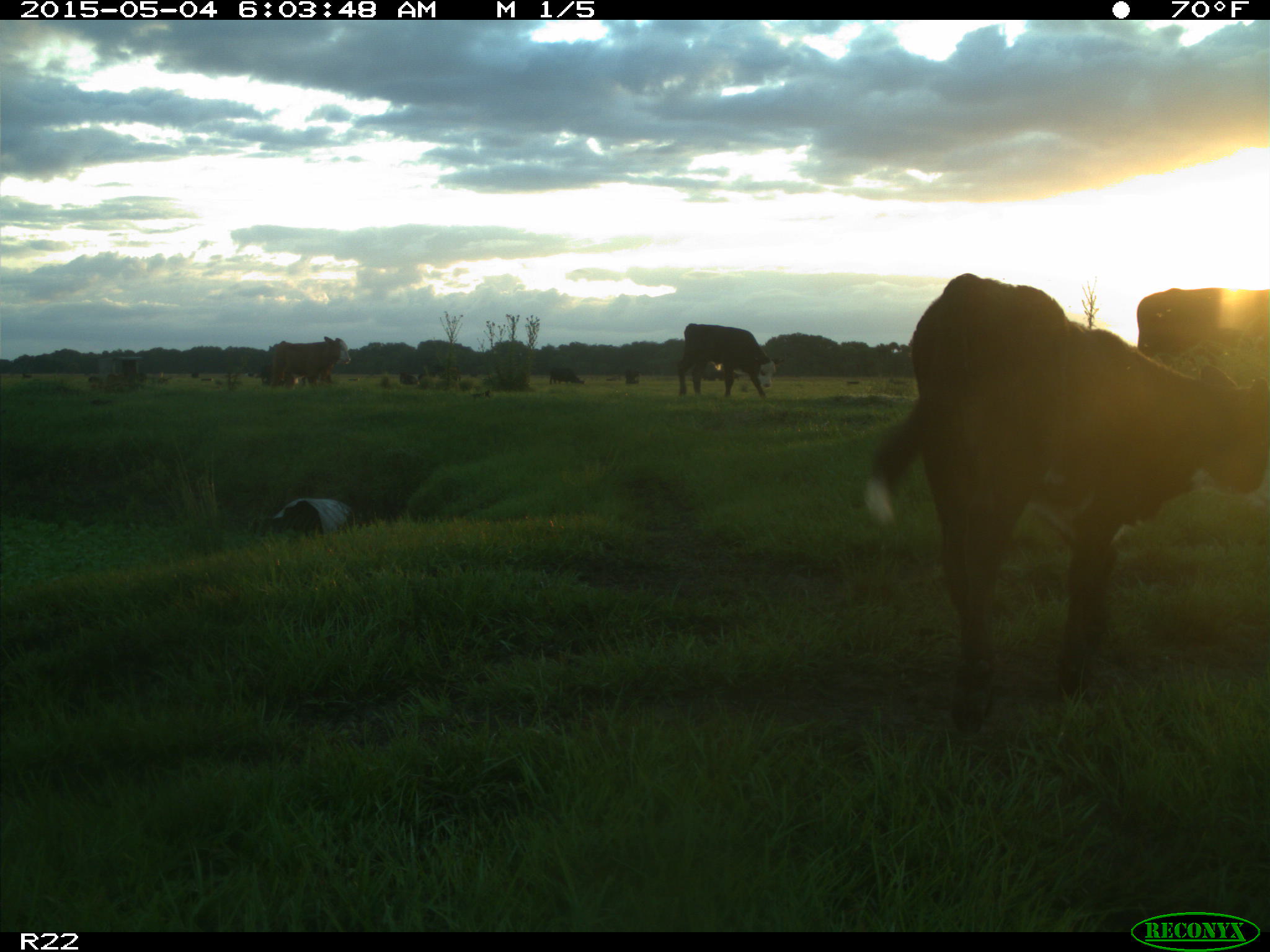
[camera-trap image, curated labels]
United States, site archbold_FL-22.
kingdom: Animalia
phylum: Chordata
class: Mammalia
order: Artiodactyla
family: Bovidae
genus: Bos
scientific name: Bos taurus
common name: domestic cow